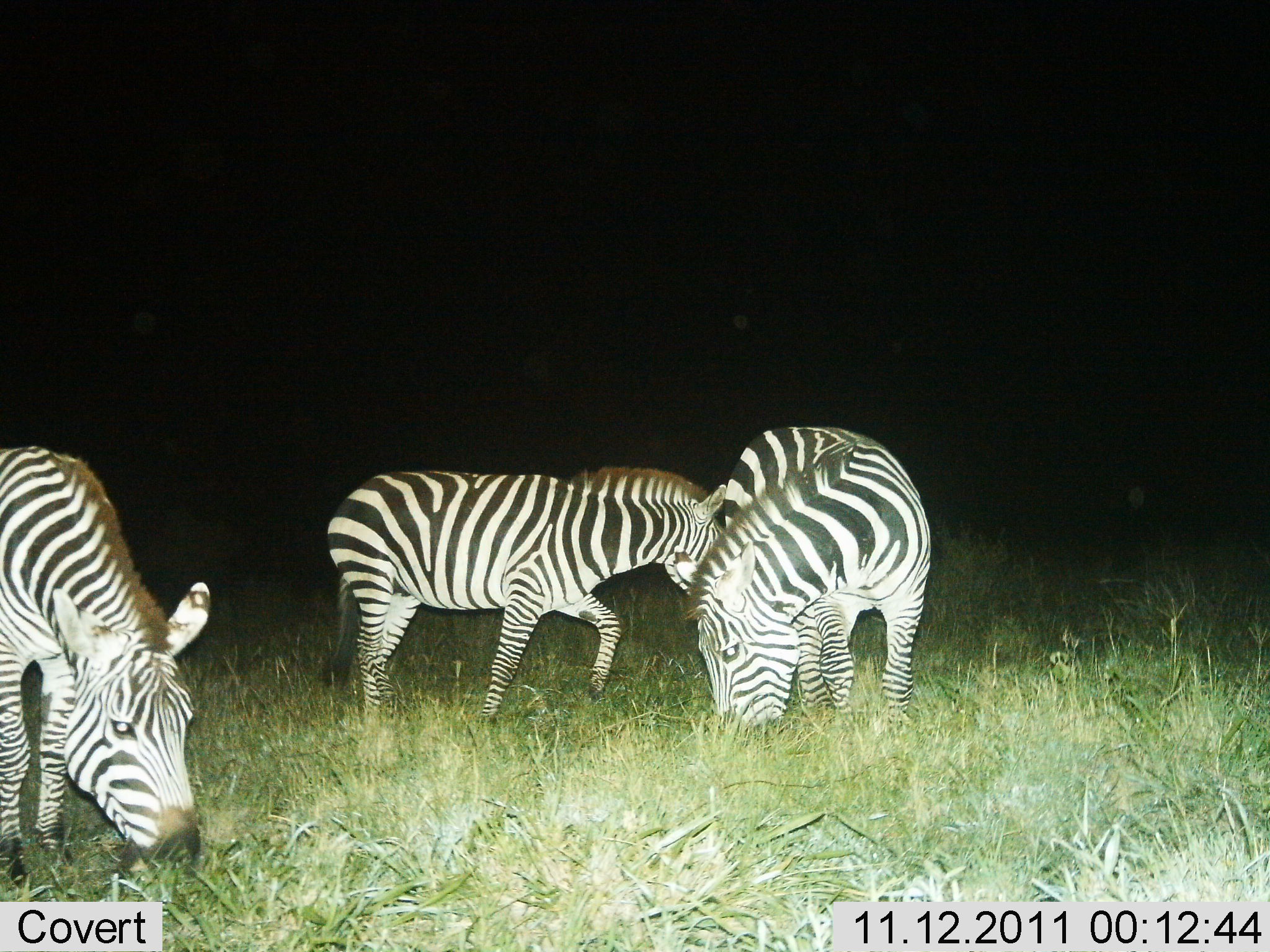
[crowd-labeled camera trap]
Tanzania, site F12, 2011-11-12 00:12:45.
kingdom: Animalia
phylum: Chordata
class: Mammalia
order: Perissodactyla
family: Equidae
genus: Equus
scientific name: Equus quagga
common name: plains zebra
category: zebra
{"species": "zebra (plains zebra) (Equus quagga)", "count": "3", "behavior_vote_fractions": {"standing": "18%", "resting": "0%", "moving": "18%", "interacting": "9%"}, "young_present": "0%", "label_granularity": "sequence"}